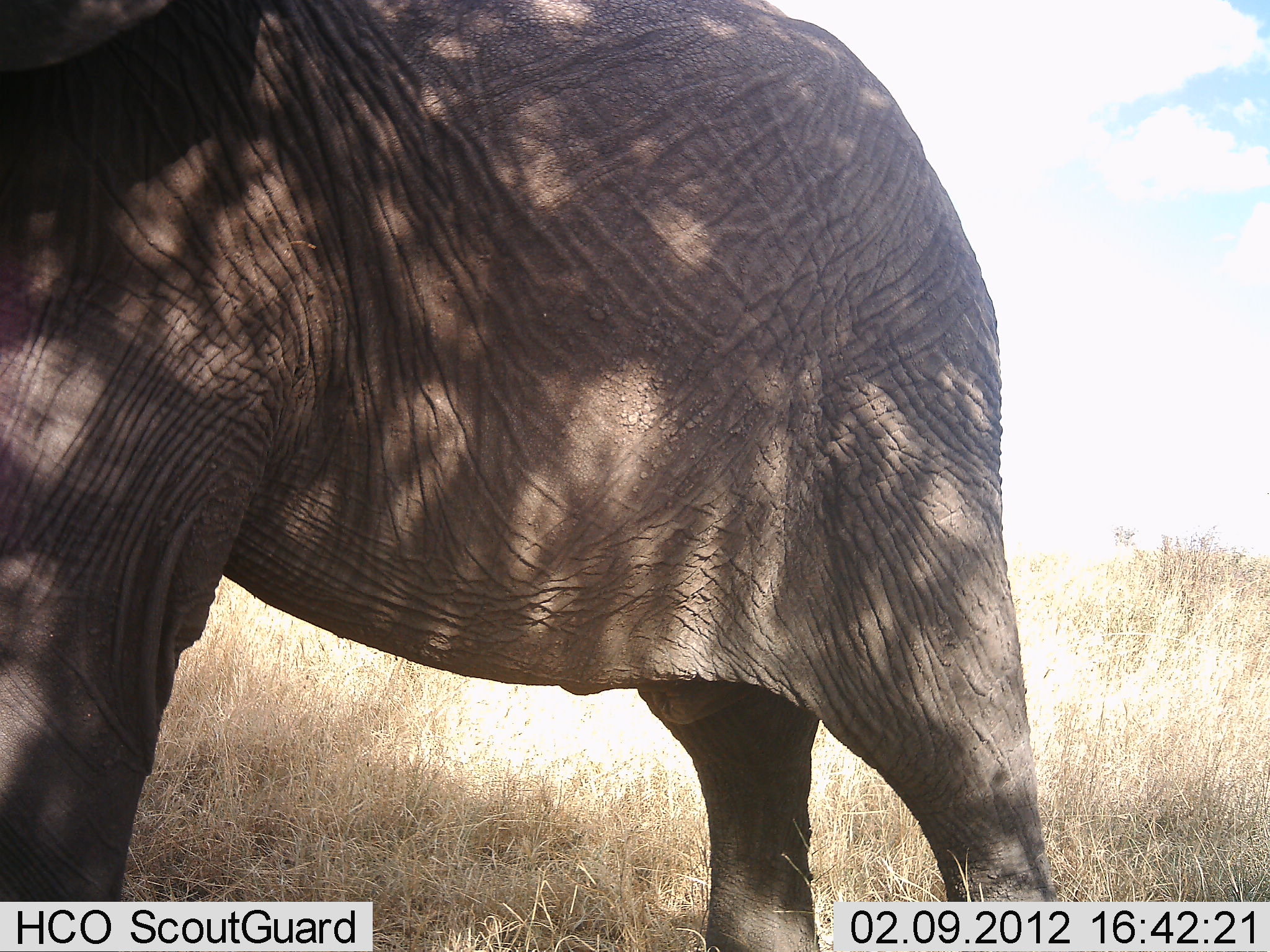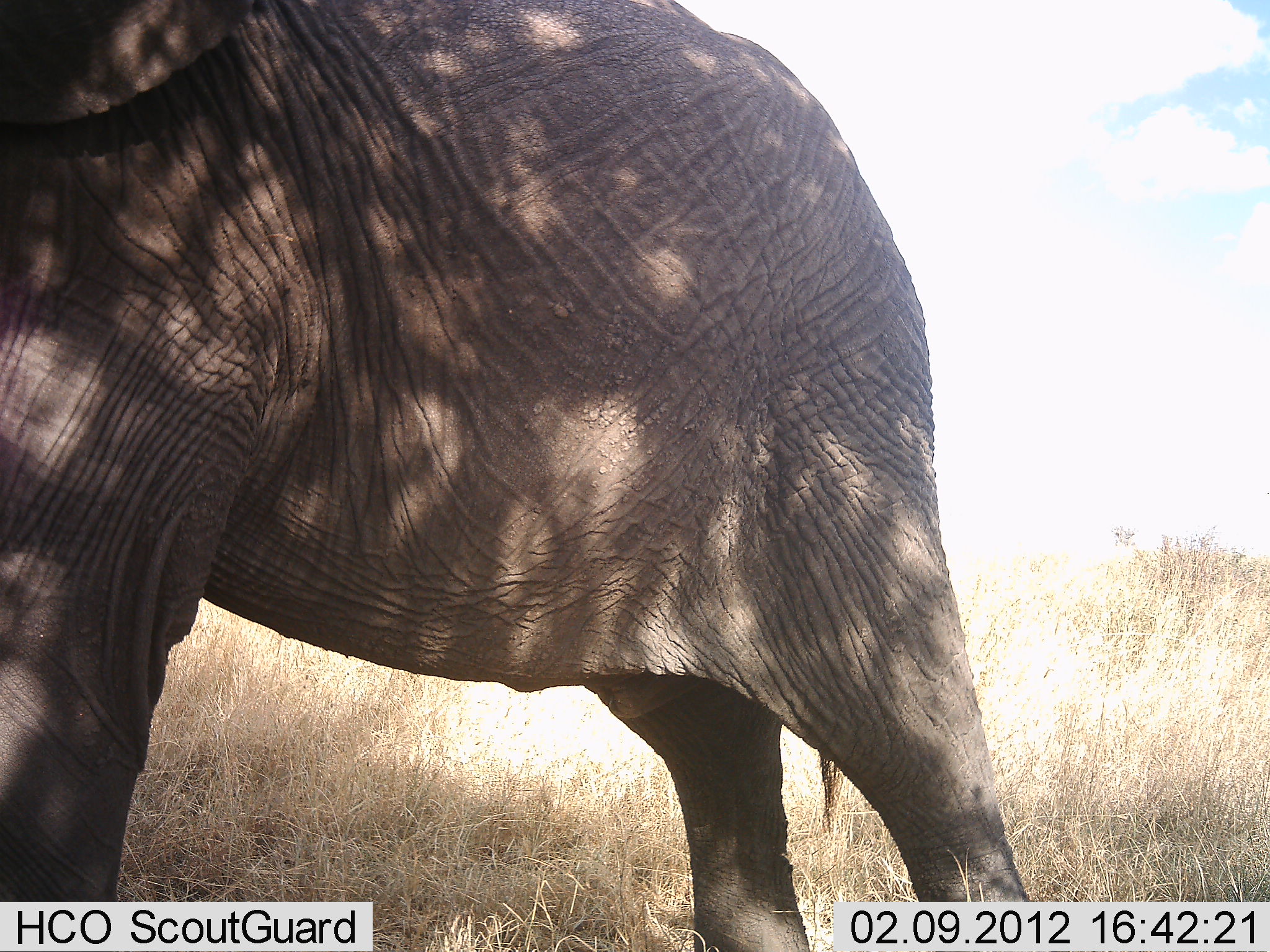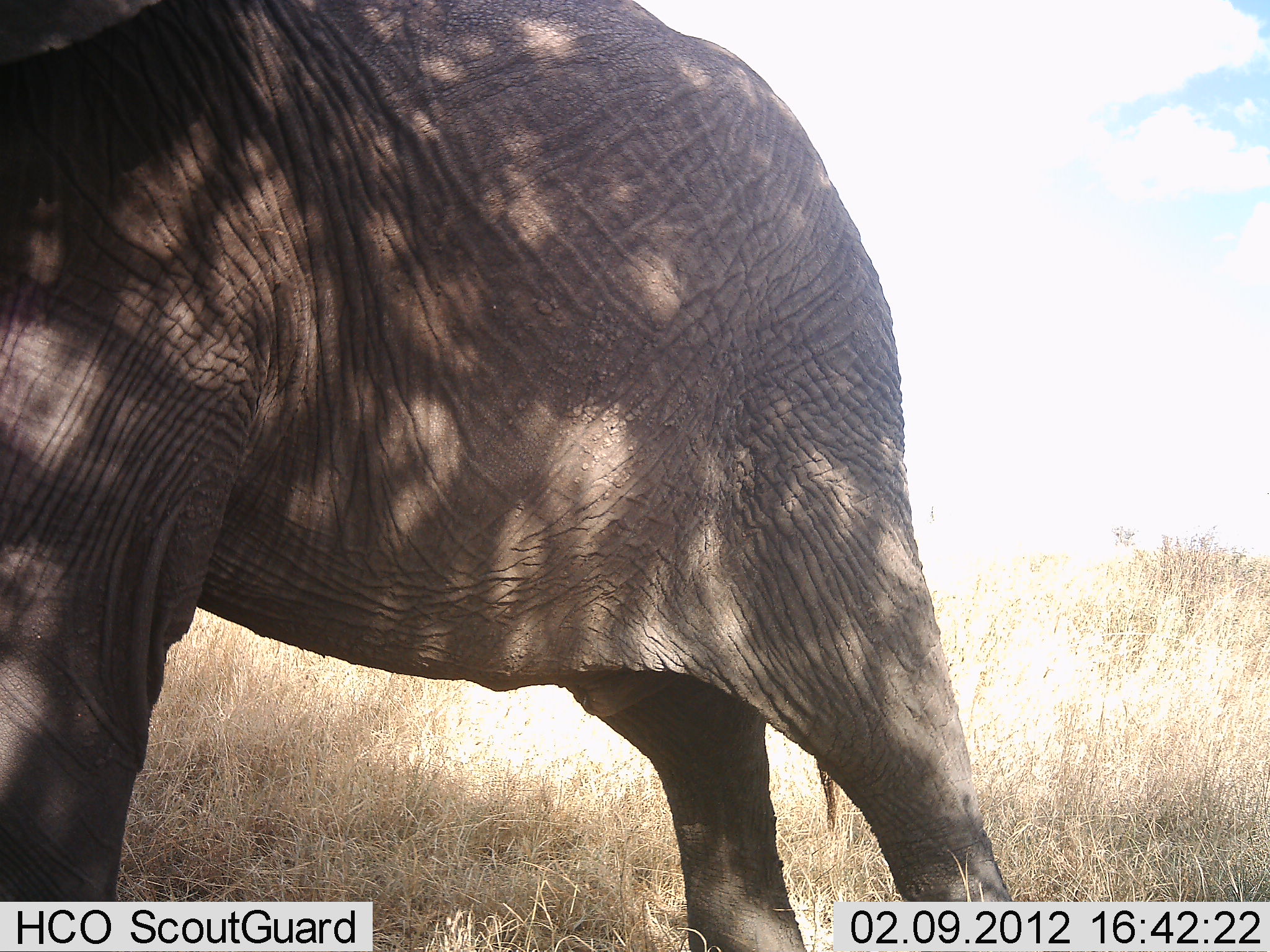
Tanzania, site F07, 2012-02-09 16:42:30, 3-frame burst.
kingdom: Animalia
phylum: Chordata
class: Mammalia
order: Proboscidea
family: Elephantidae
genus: Loxodonta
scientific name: Loxodonta africana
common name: african bush elephant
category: elephant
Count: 1.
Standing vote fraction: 89%.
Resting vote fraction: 0%.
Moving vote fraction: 21%.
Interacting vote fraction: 0%.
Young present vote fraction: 5%.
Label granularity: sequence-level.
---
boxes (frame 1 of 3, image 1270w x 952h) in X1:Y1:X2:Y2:
animal: 1:1:1074:952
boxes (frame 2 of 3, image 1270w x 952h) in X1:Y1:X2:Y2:
animal: 1:1:1035:952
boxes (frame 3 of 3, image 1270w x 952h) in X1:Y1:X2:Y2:
animal: 1:1:1018:952